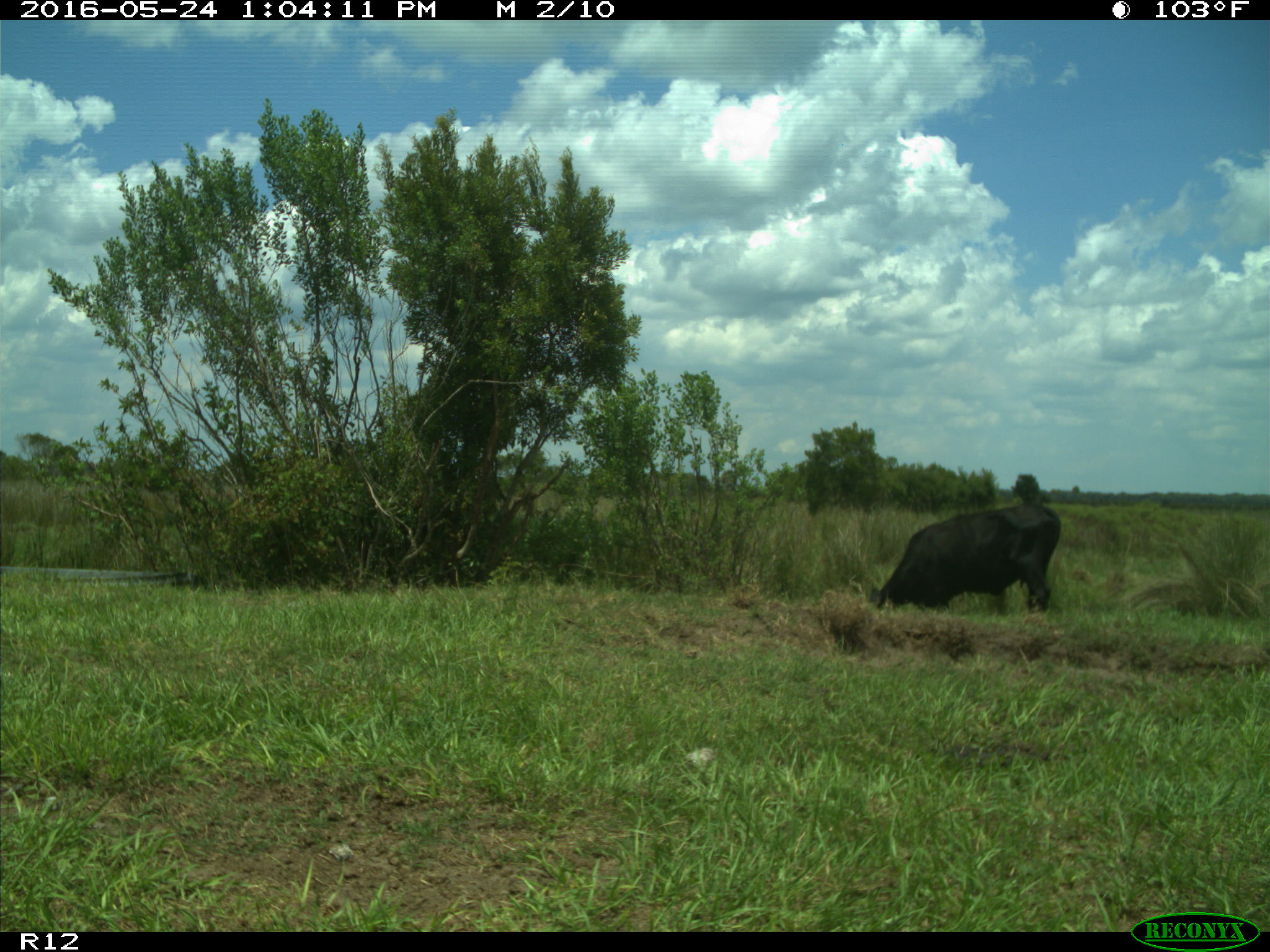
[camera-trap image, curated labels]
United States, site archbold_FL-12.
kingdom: Animalia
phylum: Chordata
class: Mammalia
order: Artiodactyla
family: Bovidae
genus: Bos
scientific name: Bos taurus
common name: domestic cow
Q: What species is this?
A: Bos taurus (domestic cow).